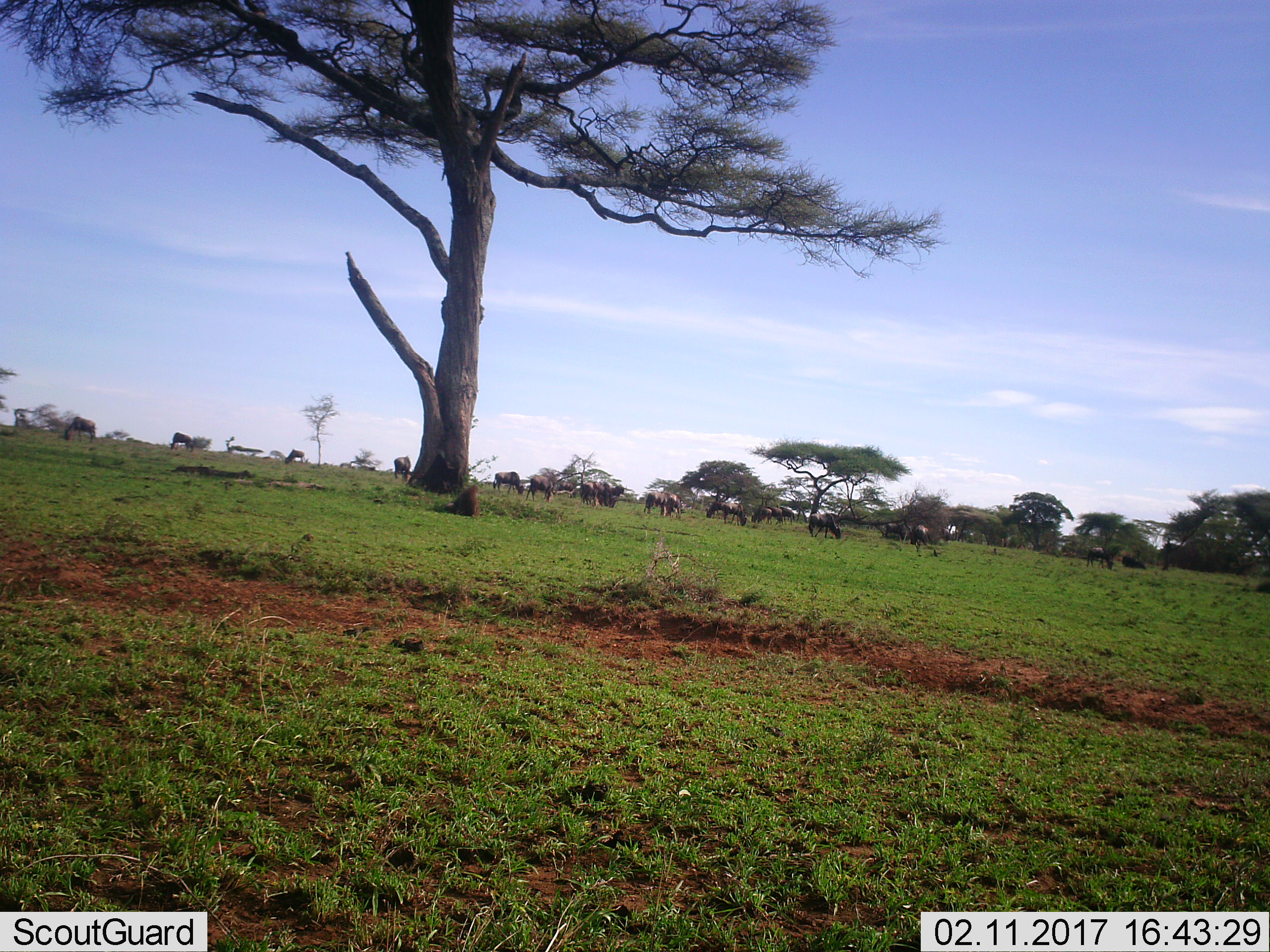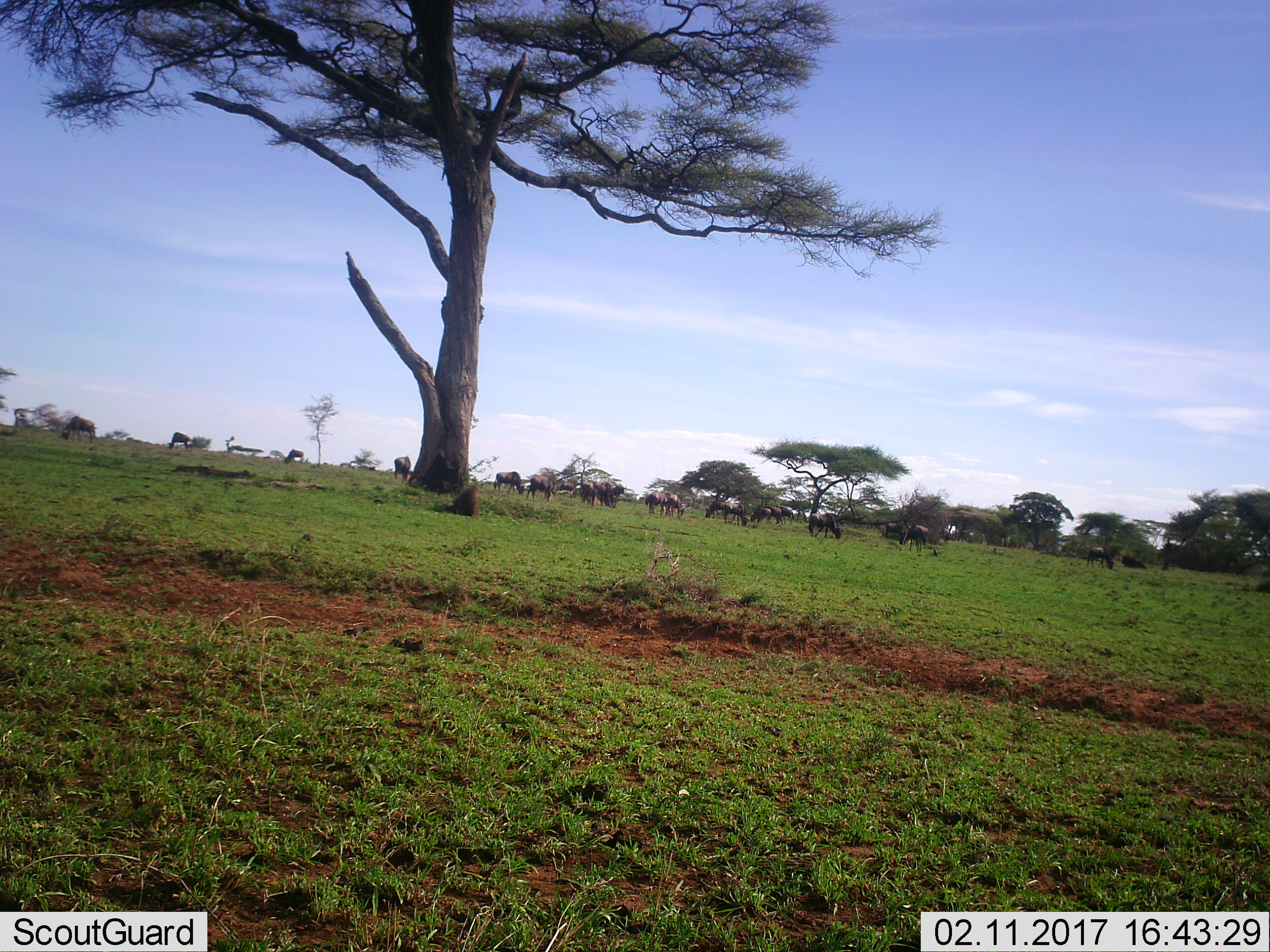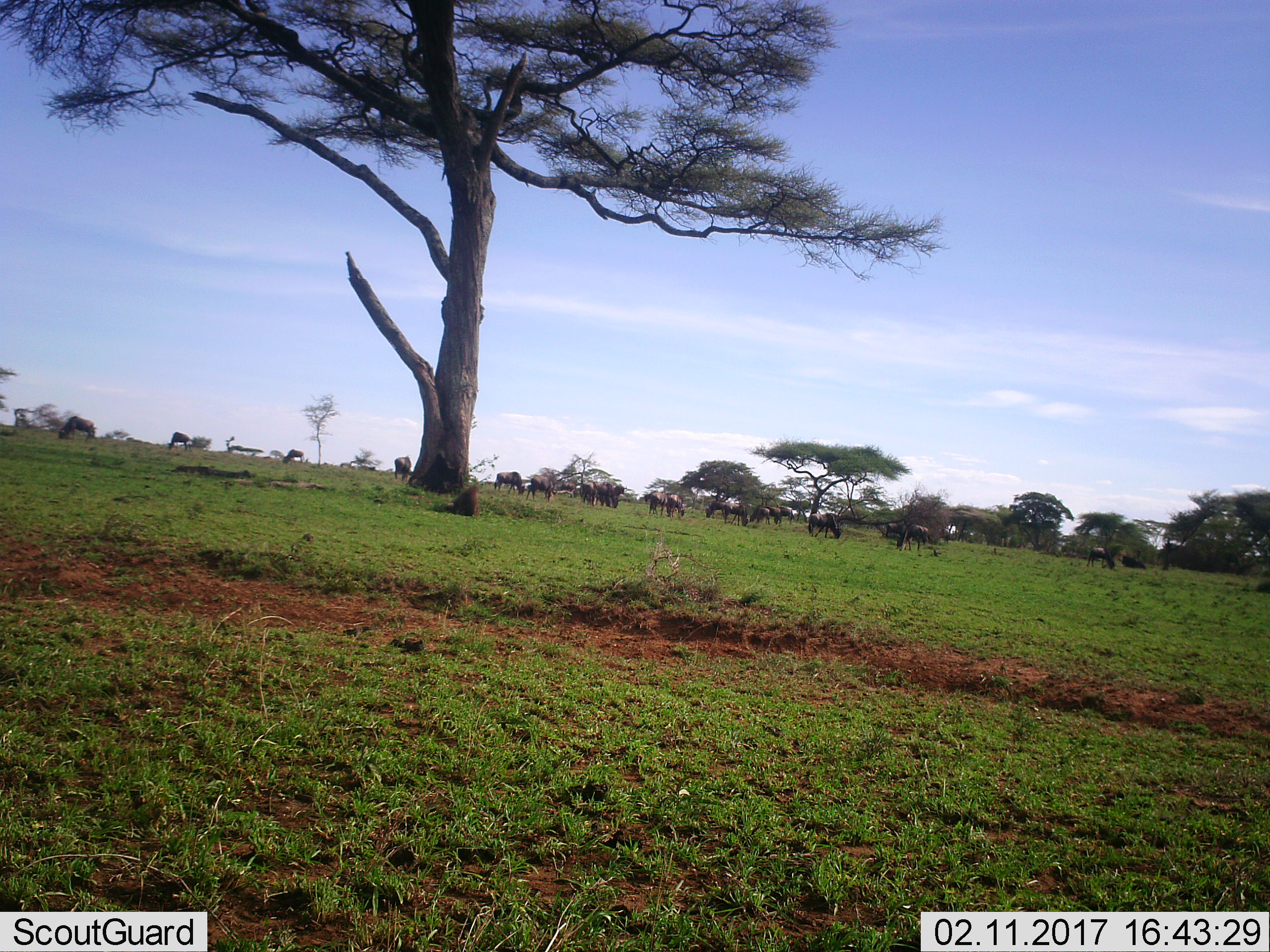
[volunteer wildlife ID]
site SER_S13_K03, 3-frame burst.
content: unidentified animal